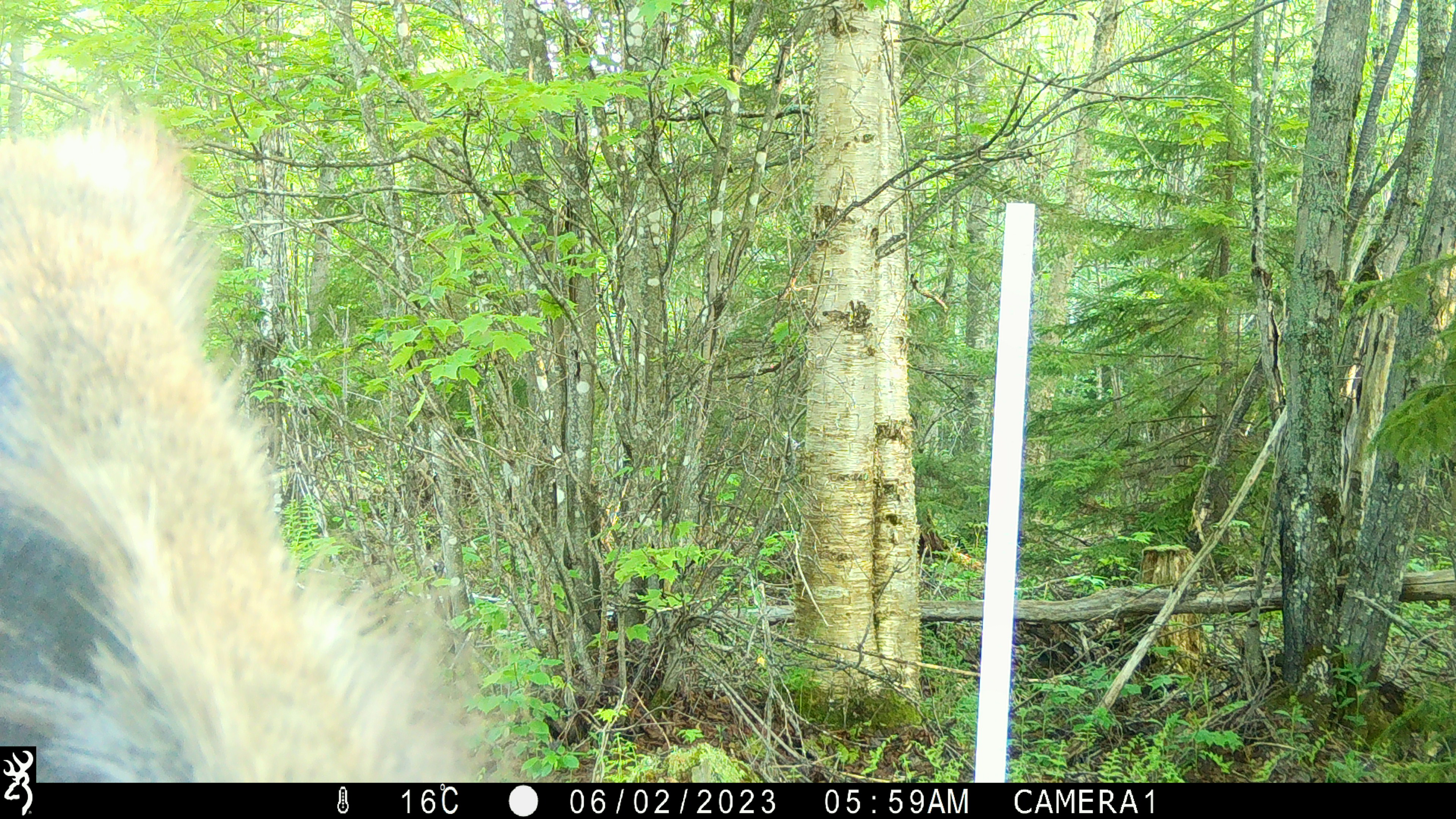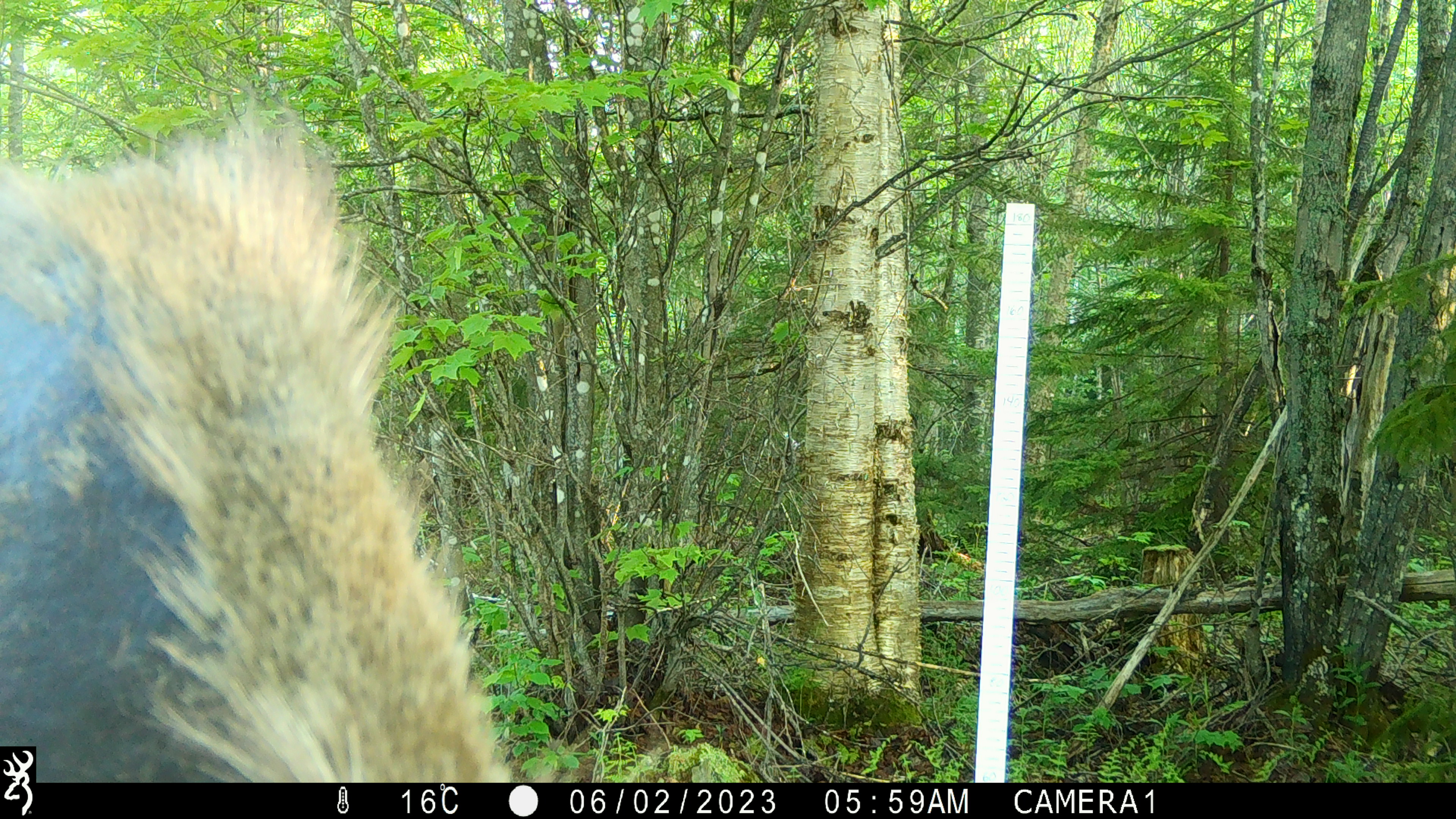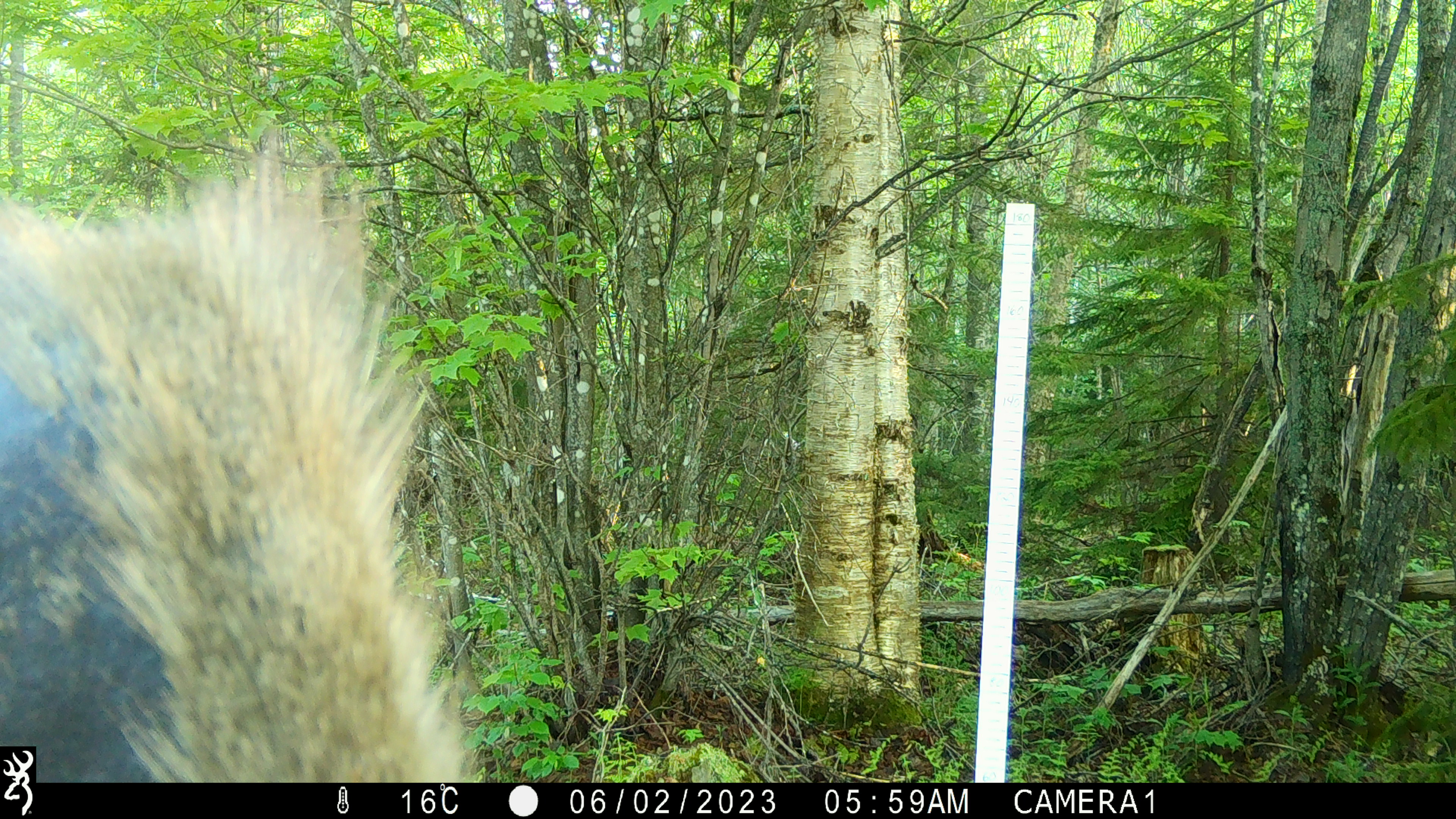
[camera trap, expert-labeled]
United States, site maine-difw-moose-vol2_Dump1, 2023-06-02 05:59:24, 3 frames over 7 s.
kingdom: Animalia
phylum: Chordata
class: Mammalia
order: Artiodactyla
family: Cervidae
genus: Alces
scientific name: Alces alces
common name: moose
Moose (Alces alces).